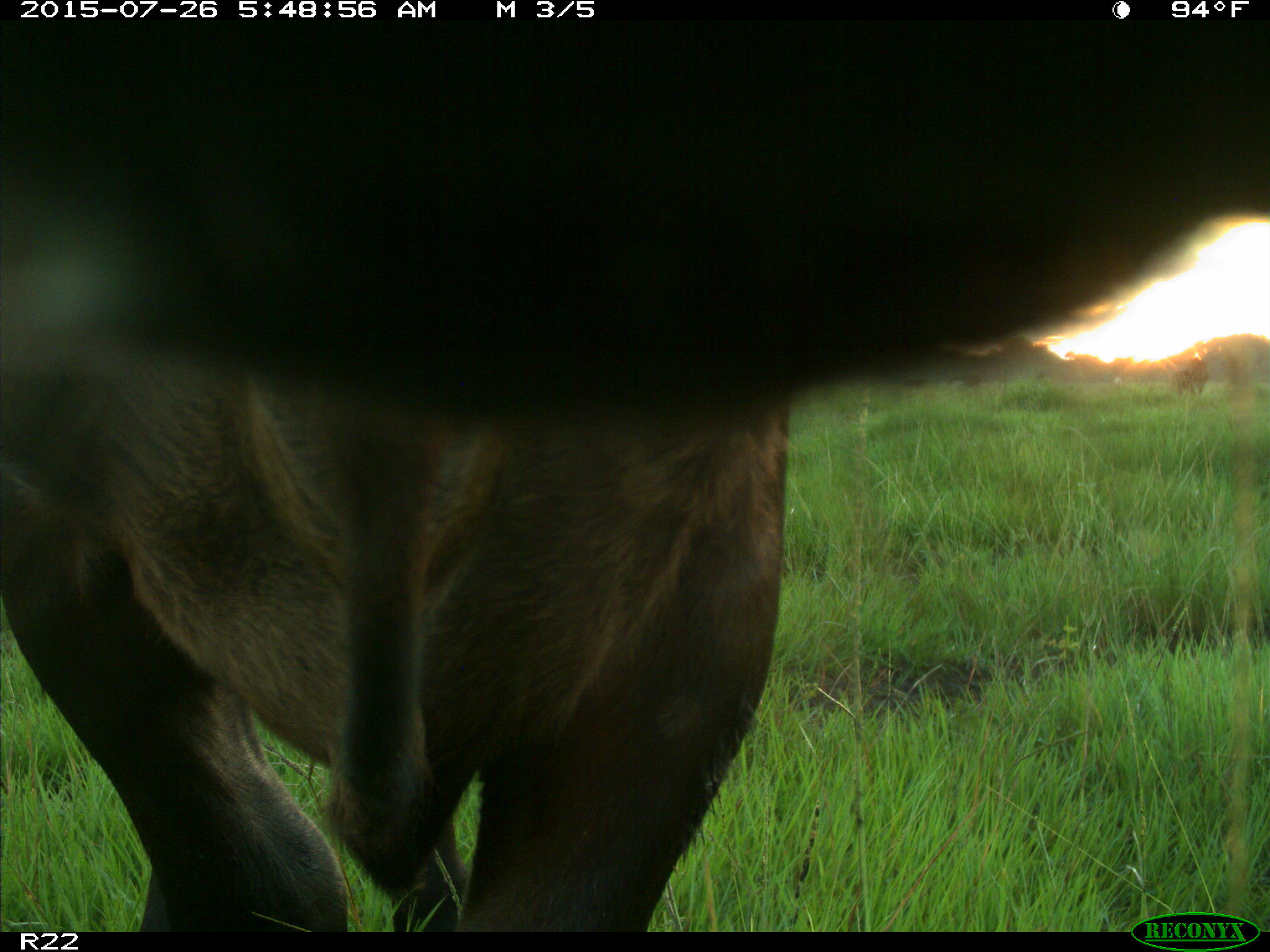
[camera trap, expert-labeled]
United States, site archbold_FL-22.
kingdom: Animalia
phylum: Chordata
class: Mammalia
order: Artiodactyla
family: Bovidae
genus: Bos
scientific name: Bos taurus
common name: domestic cow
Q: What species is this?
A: Bos taurus (domestic cow).